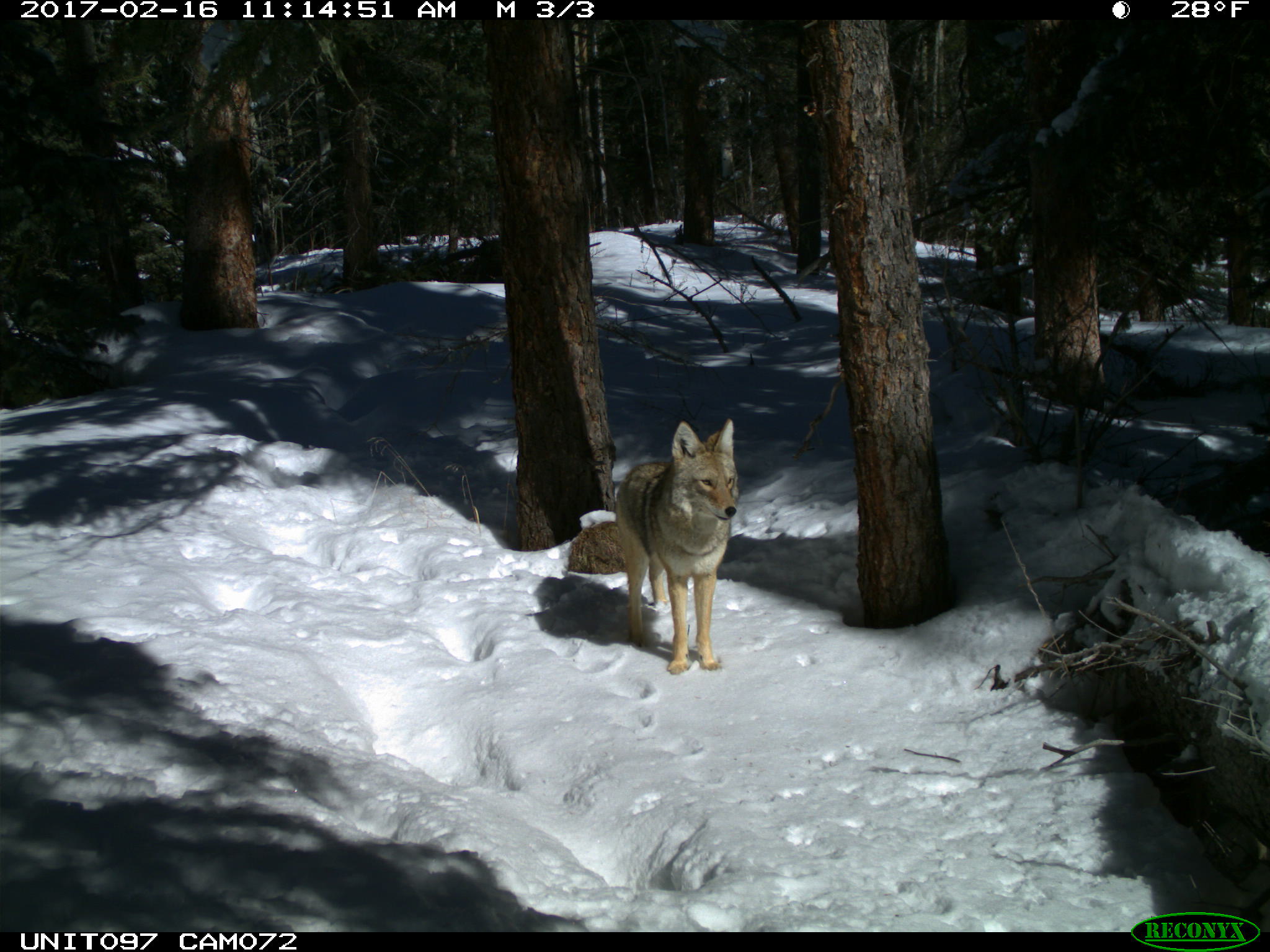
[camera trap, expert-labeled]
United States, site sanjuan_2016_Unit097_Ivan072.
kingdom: Animalia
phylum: Chordata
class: Mammalia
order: Carnivora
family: Canidae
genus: Canis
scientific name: Canis latrans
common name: coyote